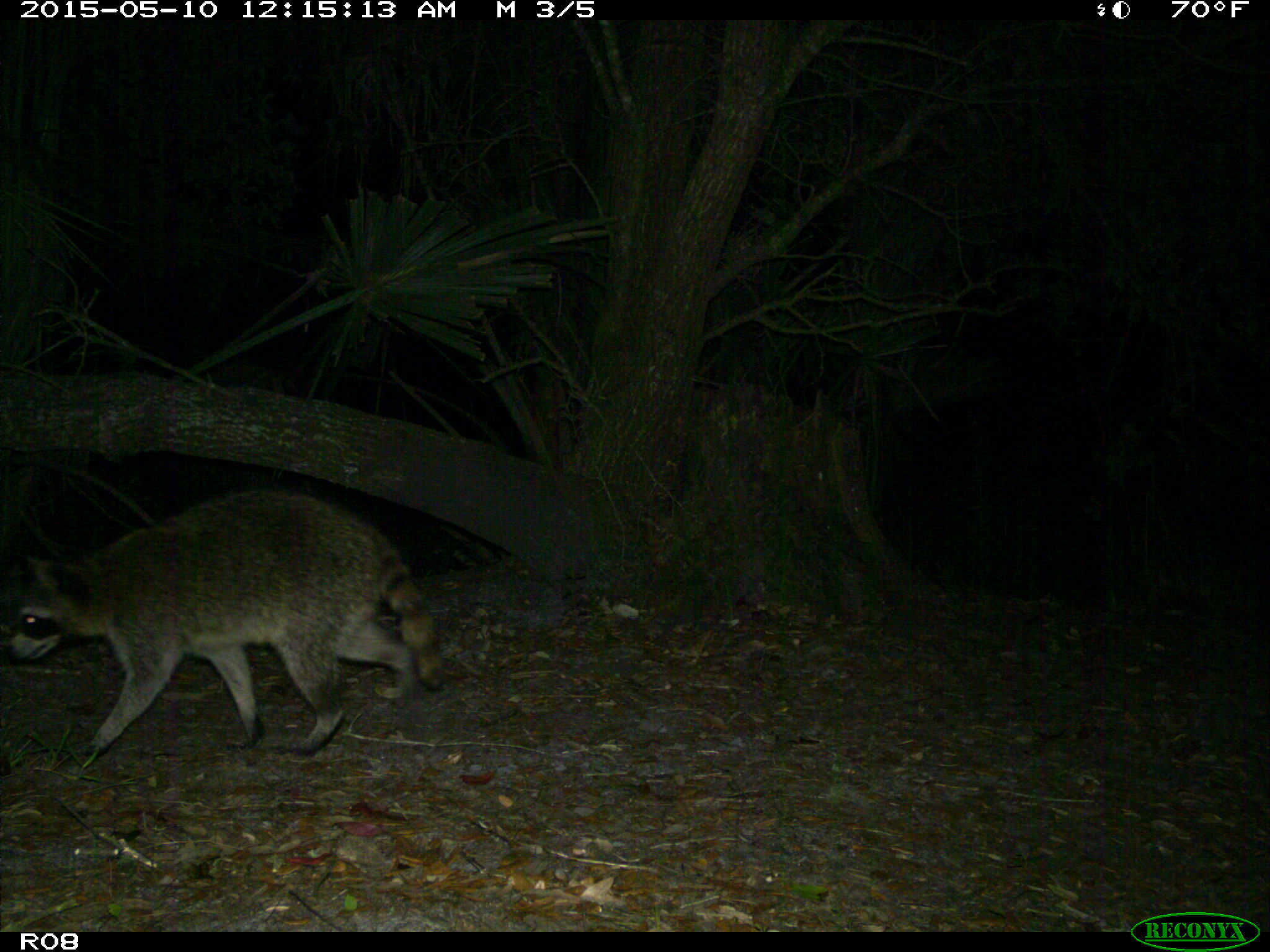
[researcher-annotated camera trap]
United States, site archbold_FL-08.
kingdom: Animalia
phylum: Chordata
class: Mammalia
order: Carnivora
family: Procyonidae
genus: Procyon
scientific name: Procyon lotor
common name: common raccoon